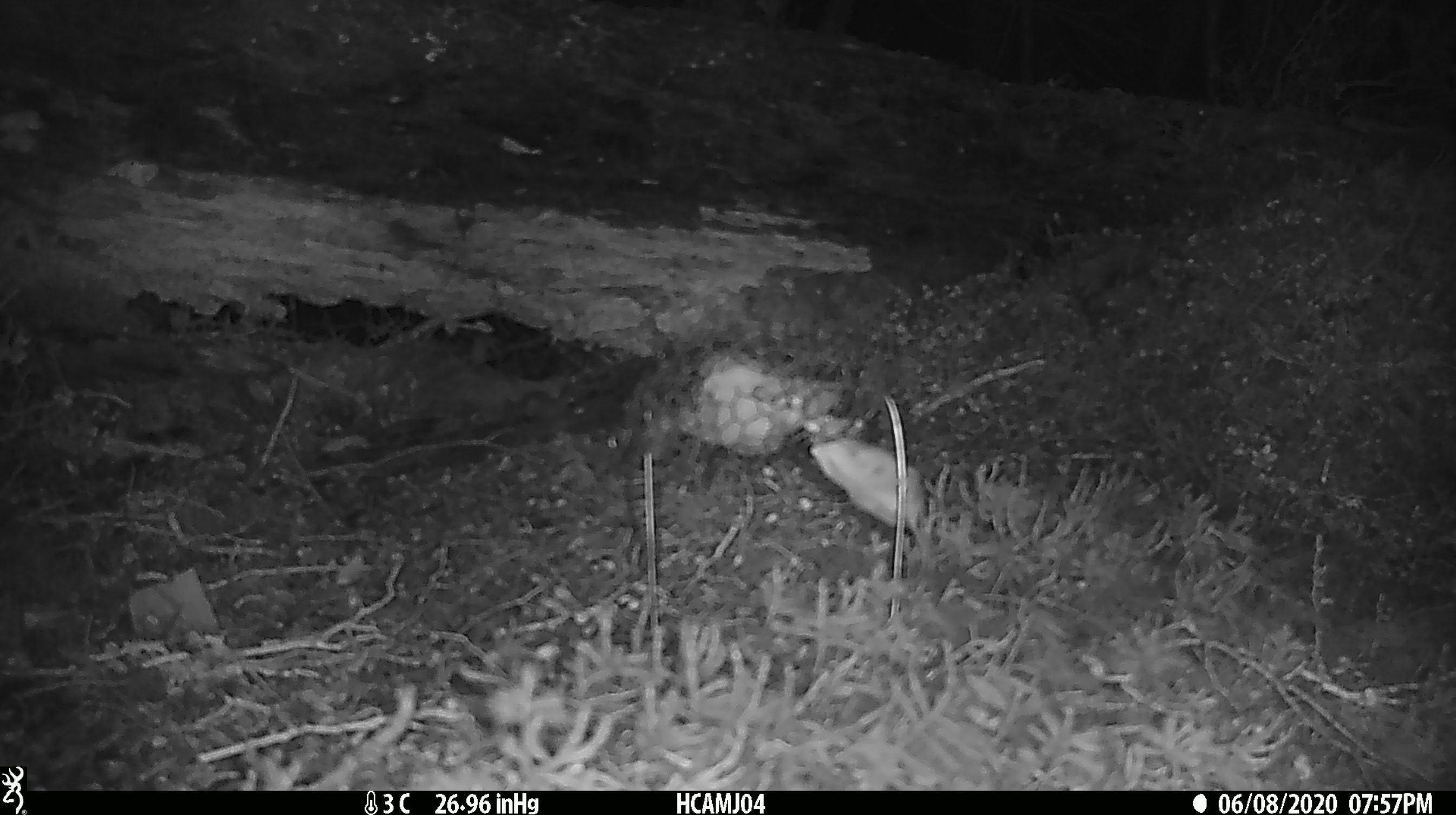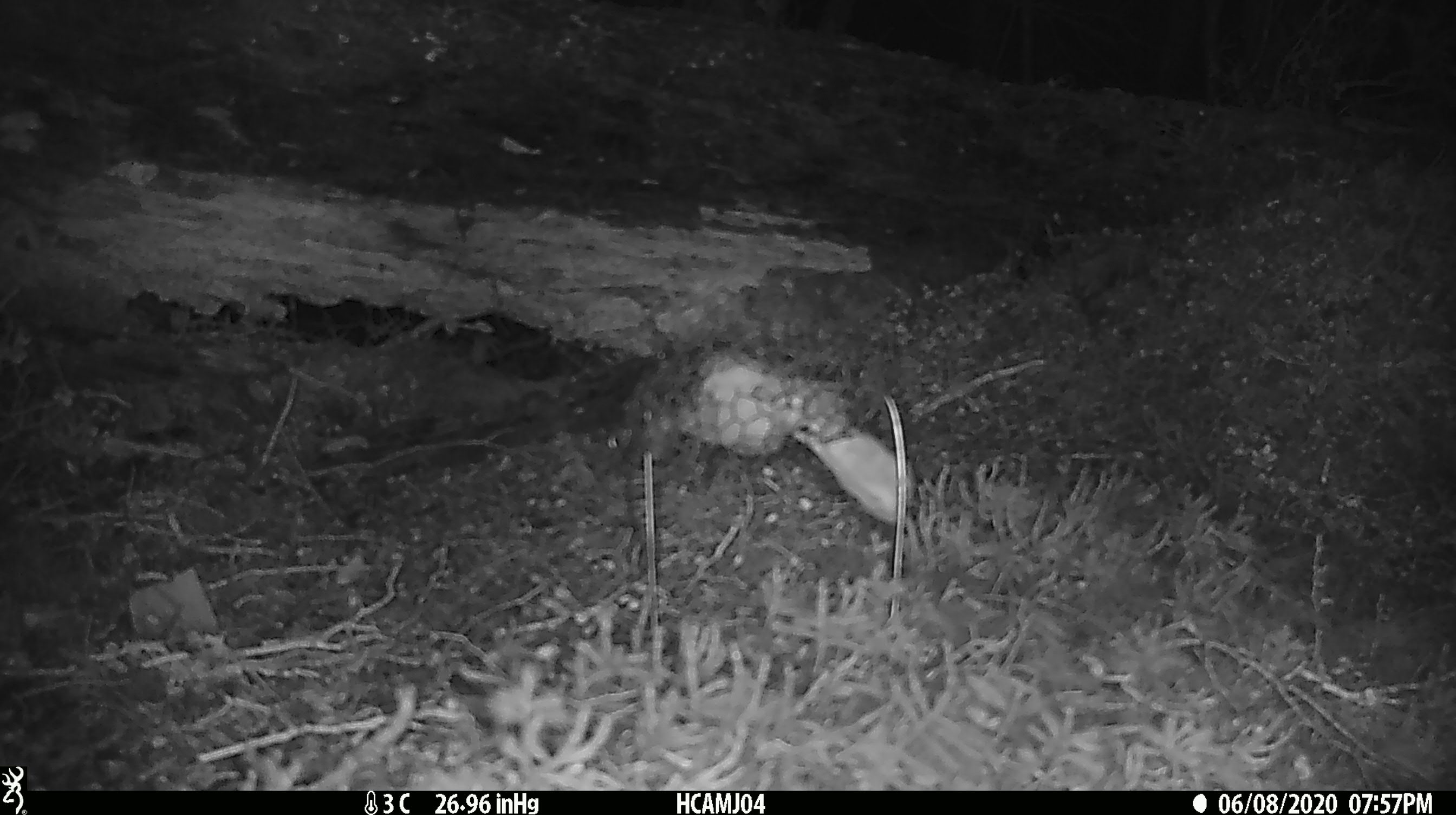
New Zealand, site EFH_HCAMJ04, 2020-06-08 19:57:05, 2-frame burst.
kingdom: Animalia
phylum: Chordata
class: Mammalia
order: Rodentia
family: Muridae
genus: Mus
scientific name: Mus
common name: mouse